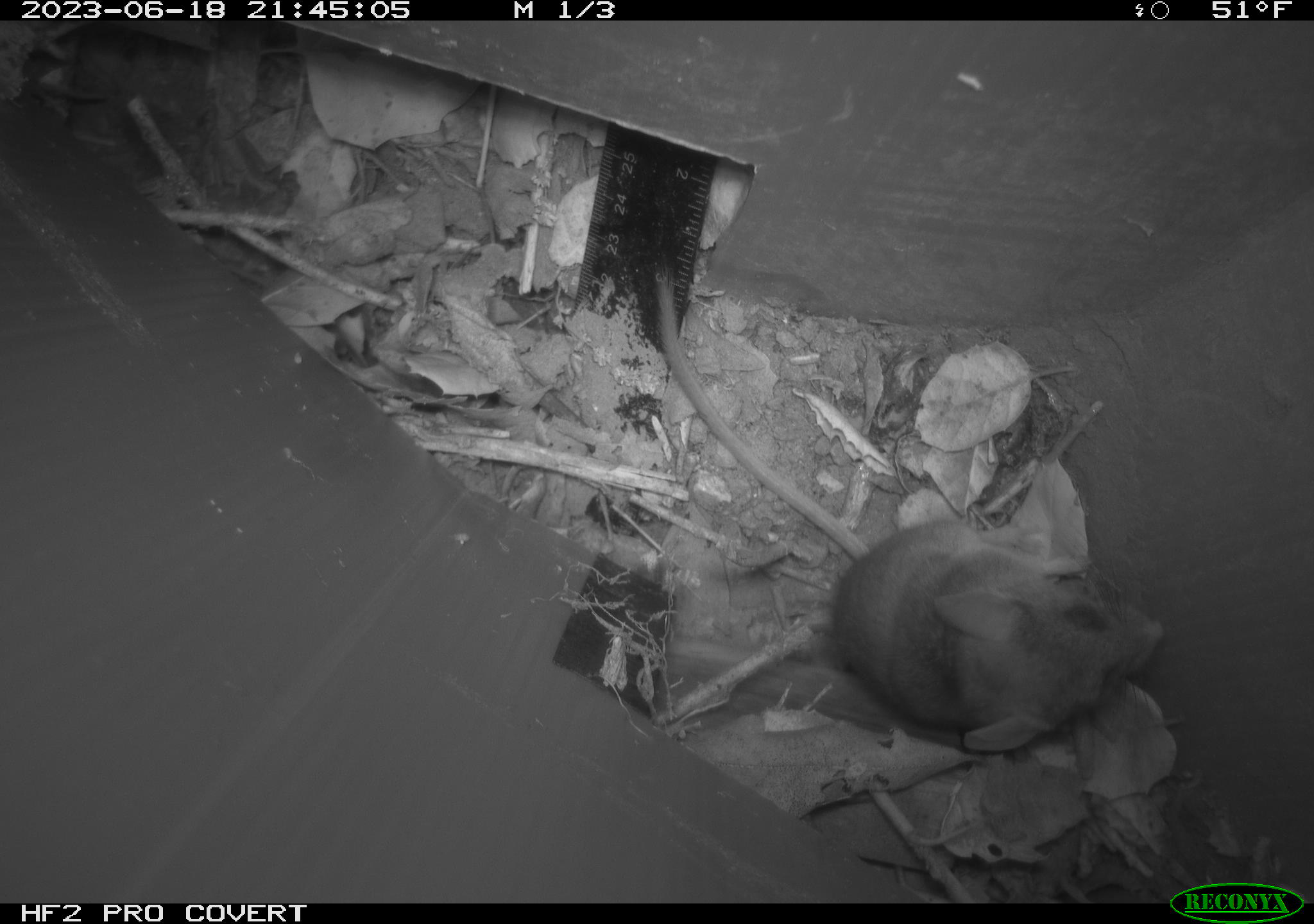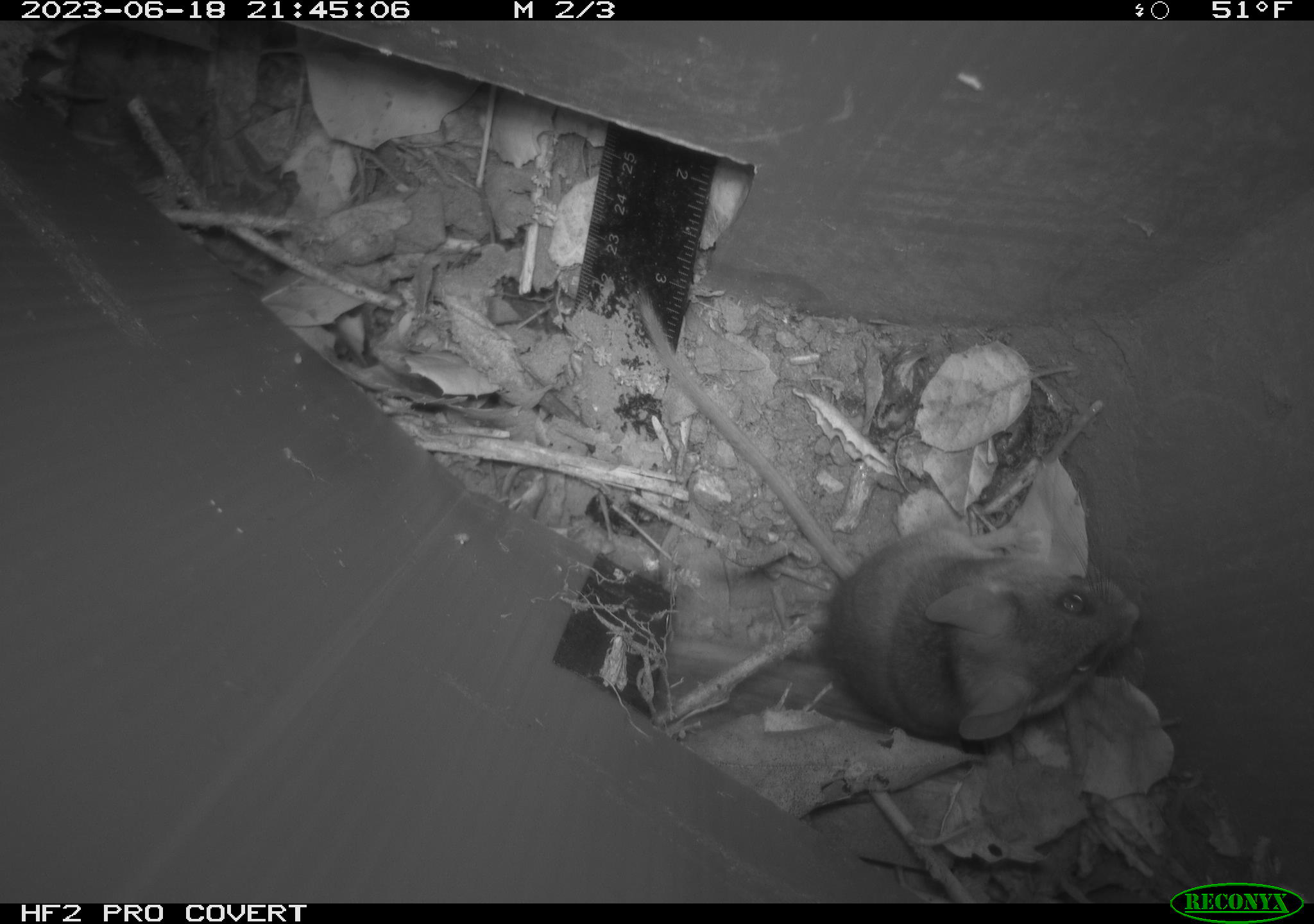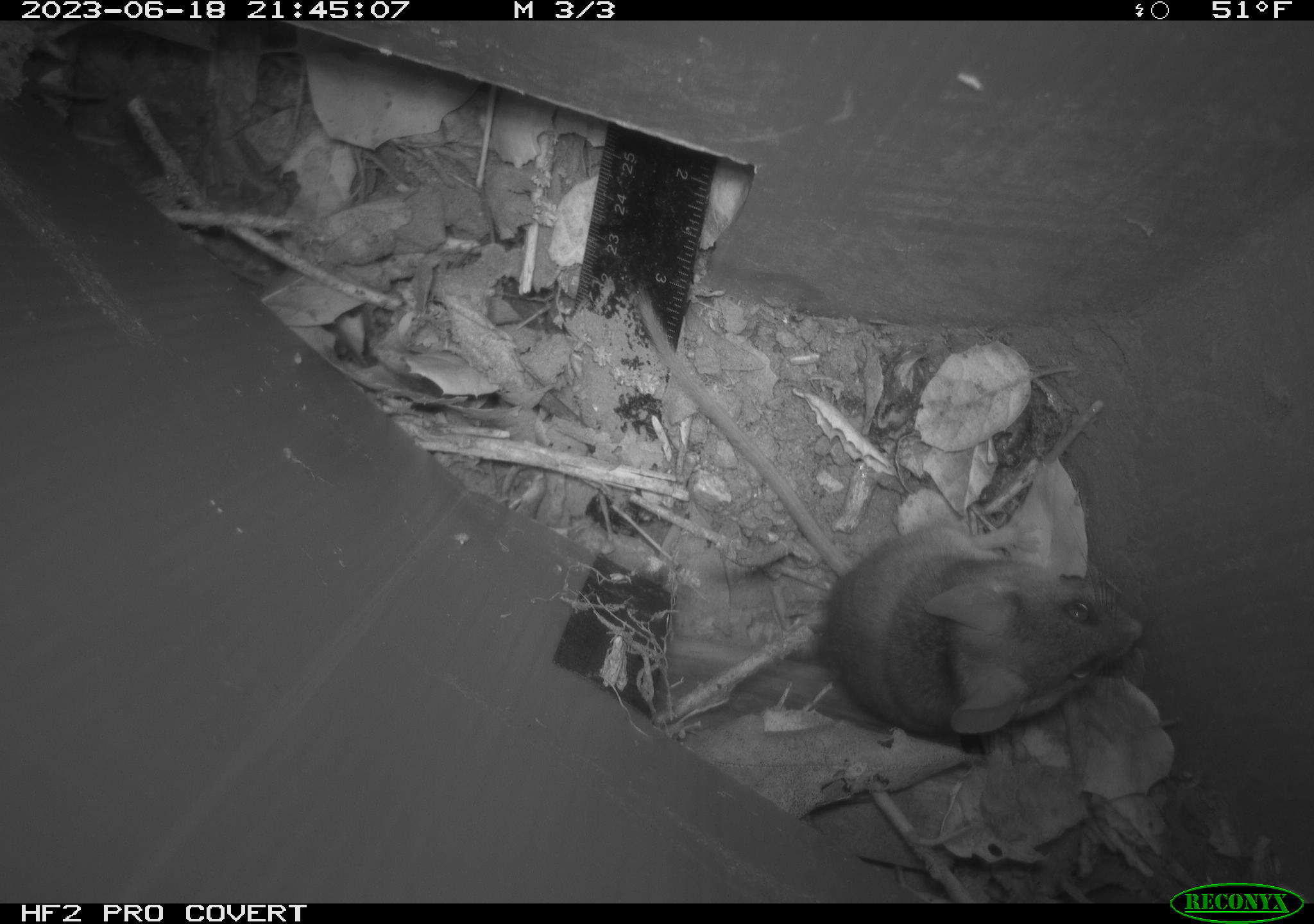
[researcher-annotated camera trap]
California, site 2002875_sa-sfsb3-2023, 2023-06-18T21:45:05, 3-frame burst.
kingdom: Animalia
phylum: Chordata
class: Mammalia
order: Rodentia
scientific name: Rodentia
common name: mouse species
Mouse species (Rodentia).